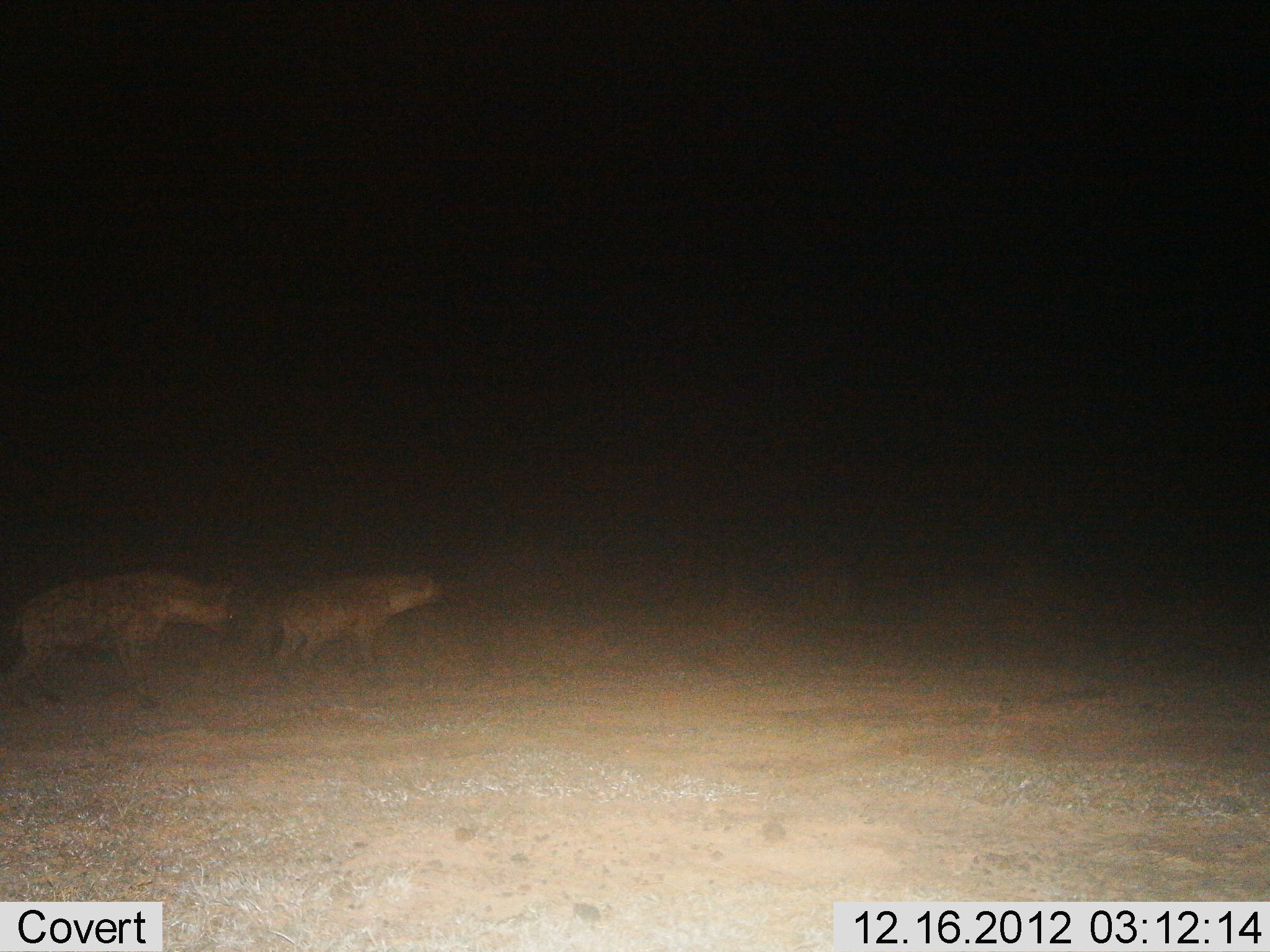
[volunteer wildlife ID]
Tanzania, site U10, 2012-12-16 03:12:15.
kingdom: Animalia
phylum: Chordata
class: Mammalia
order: Carnivora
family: Hyaenidae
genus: Crocuta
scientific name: Crocuta crocuta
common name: spotted hyena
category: hyenaspotted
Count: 2.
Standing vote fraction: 60%.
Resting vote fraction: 0%.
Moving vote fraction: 50%.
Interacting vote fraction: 0%.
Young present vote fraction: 0%.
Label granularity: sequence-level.